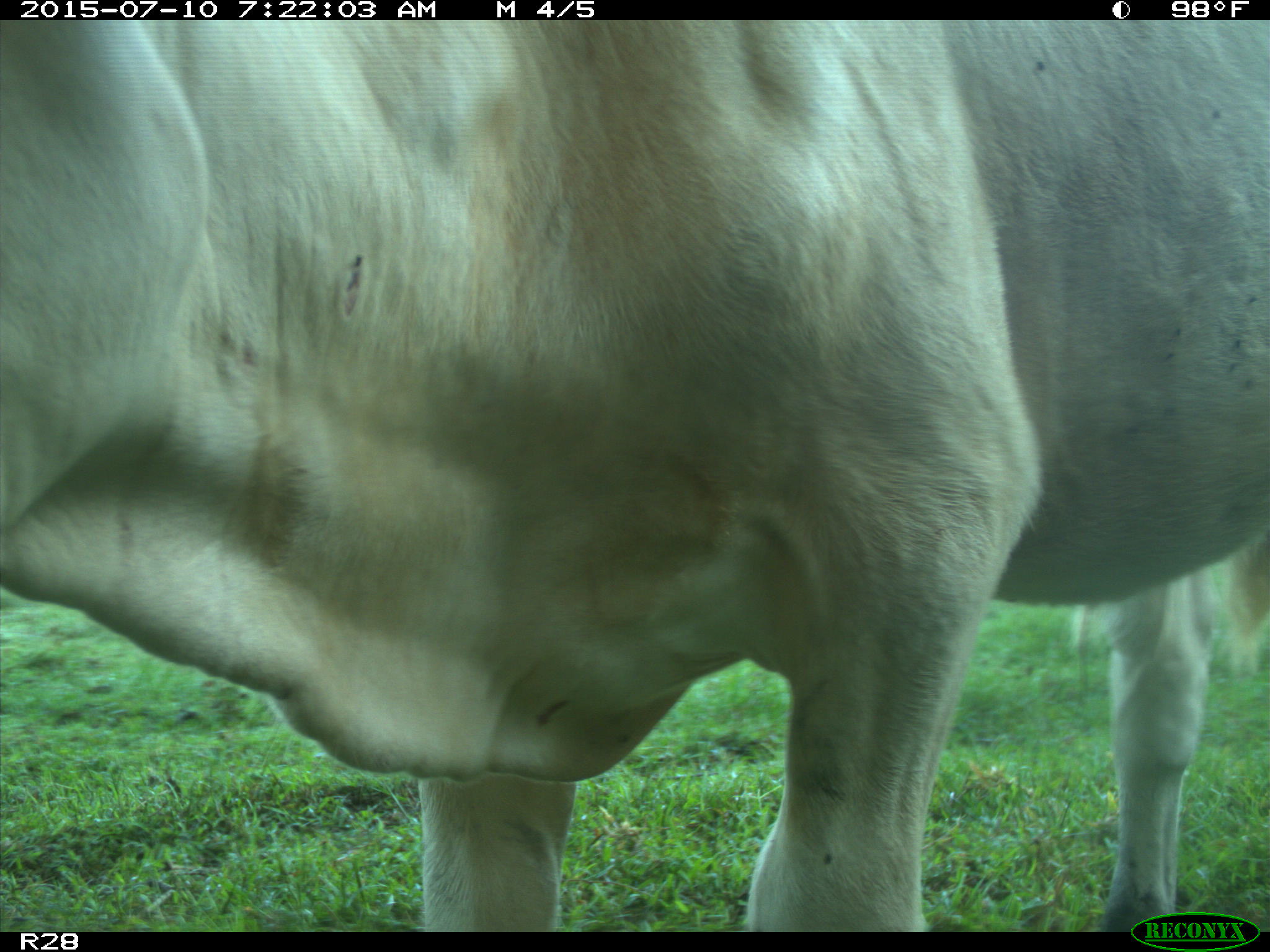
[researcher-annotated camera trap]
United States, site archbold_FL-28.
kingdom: Animalia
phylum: Chordata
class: Mammalia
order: Artiodactyla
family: Bovidae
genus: Bos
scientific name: Bos taurus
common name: domestic cow